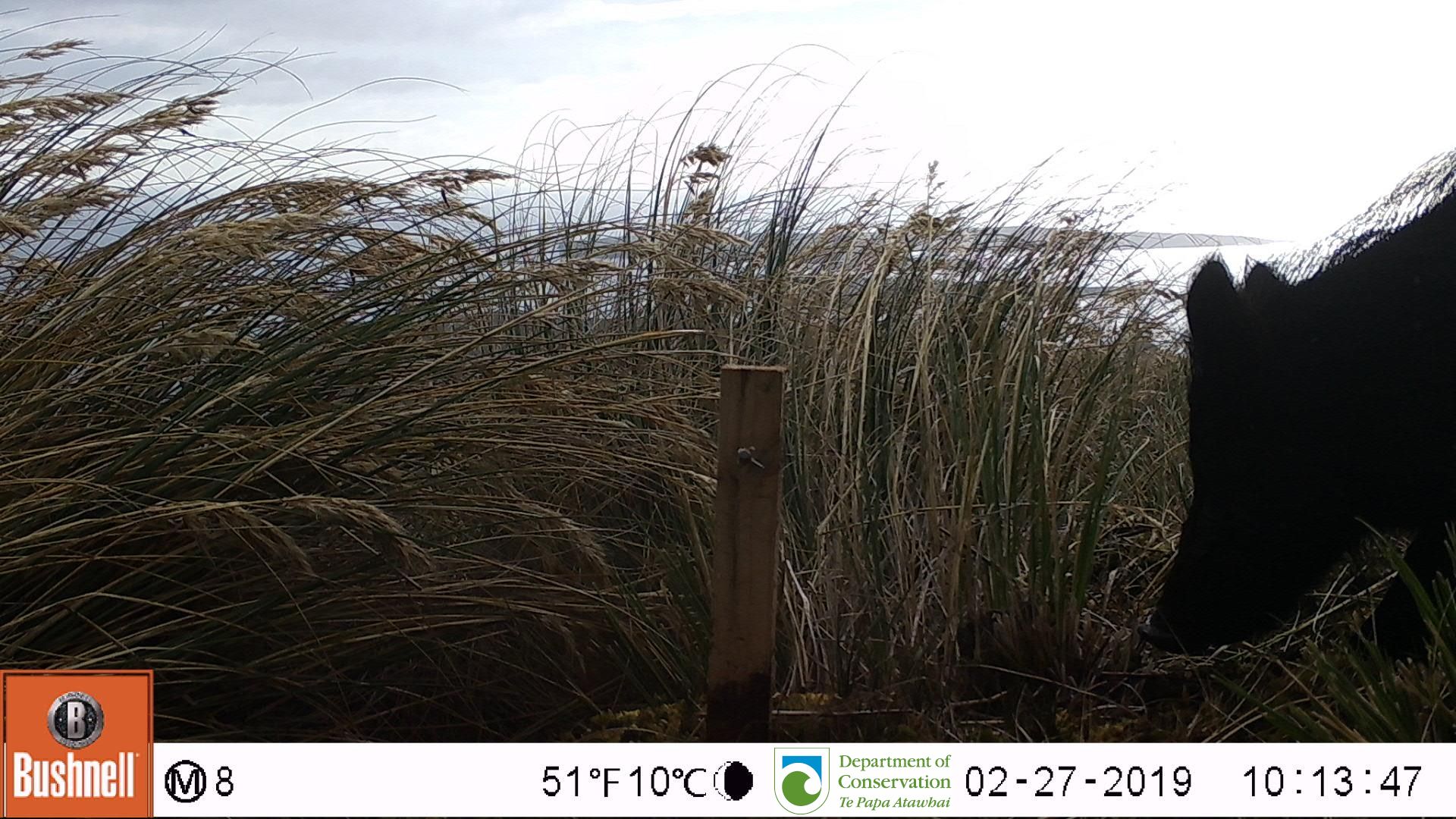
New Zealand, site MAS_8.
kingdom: Animalia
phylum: Chordata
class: Mammalia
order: Artiodactyla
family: Suidae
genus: Sus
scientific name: Sus scrofa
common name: pig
Pig (Sus scrofa).